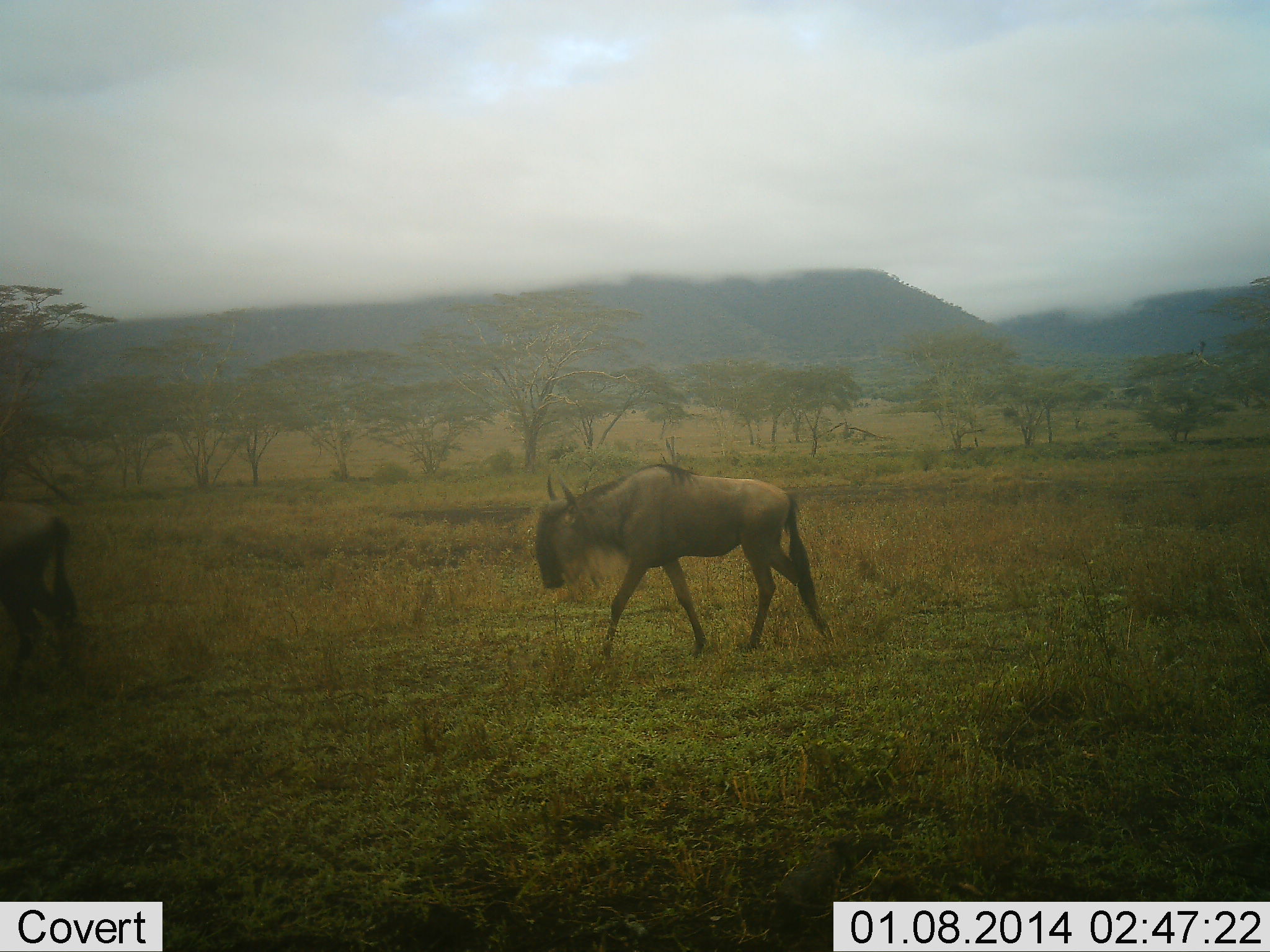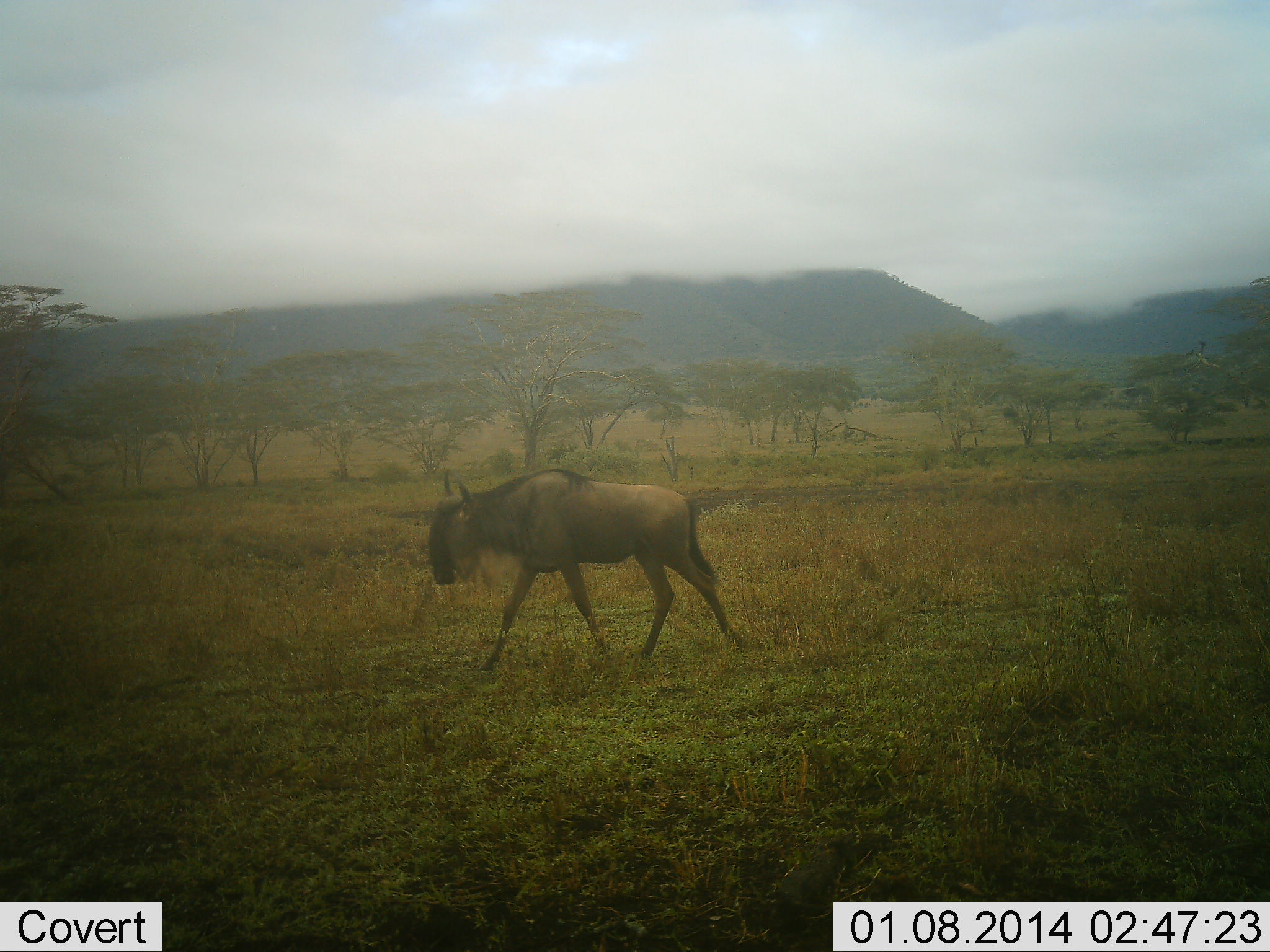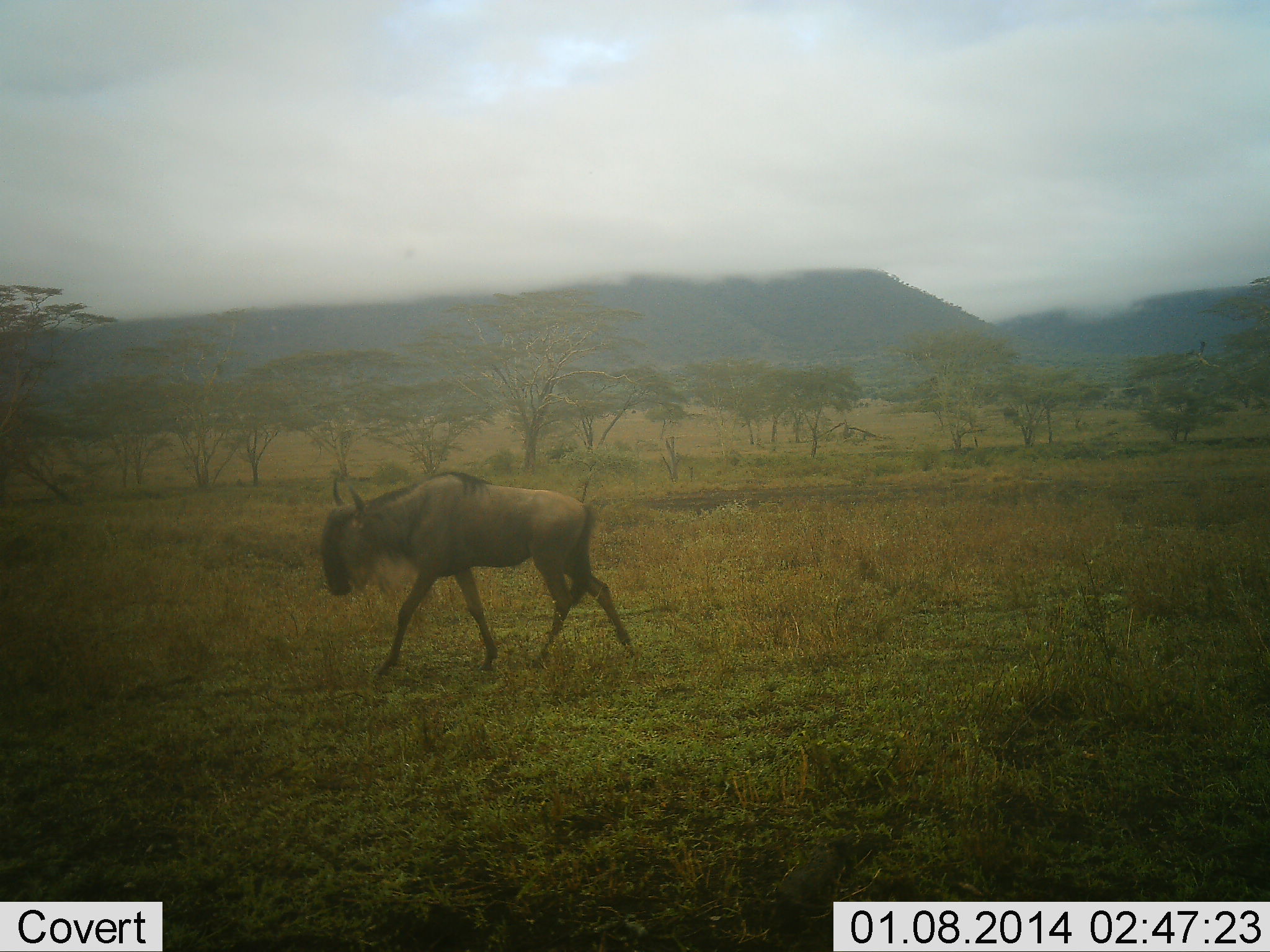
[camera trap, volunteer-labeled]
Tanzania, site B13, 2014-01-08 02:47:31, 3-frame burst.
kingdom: Animalia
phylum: Chordata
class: Mammalia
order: Artiodactyla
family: Bovidae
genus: Connochaetes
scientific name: Connochaetes taurinus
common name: blue wildebeest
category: wildebeest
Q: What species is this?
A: Wildebeest (blue wildebeest) (Connochaetes taurinus).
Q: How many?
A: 2.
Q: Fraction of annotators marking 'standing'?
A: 0%.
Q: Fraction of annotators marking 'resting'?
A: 0%.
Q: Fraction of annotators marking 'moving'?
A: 100%.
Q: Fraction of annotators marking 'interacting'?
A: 0%.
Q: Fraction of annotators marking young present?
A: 4%.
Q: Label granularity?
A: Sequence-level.